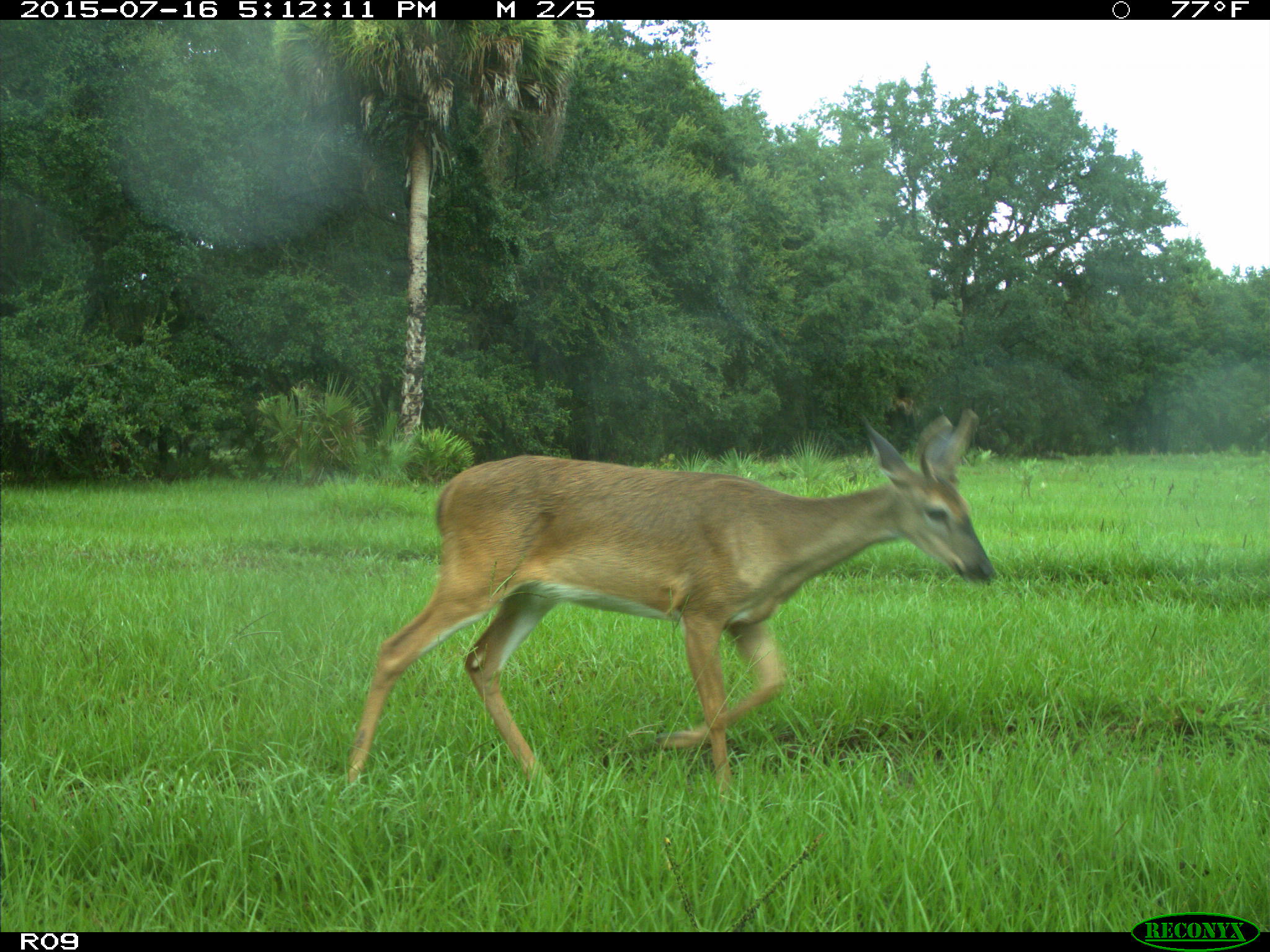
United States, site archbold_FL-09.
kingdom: Animalia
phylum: Chordata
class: Mammalia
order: Artiodactyla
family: Cervidae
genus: Odocoileus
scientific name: Odocoileus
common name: deer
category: unidentified deer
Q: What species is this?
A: Unidentified deer (deer) (Odocoileus).